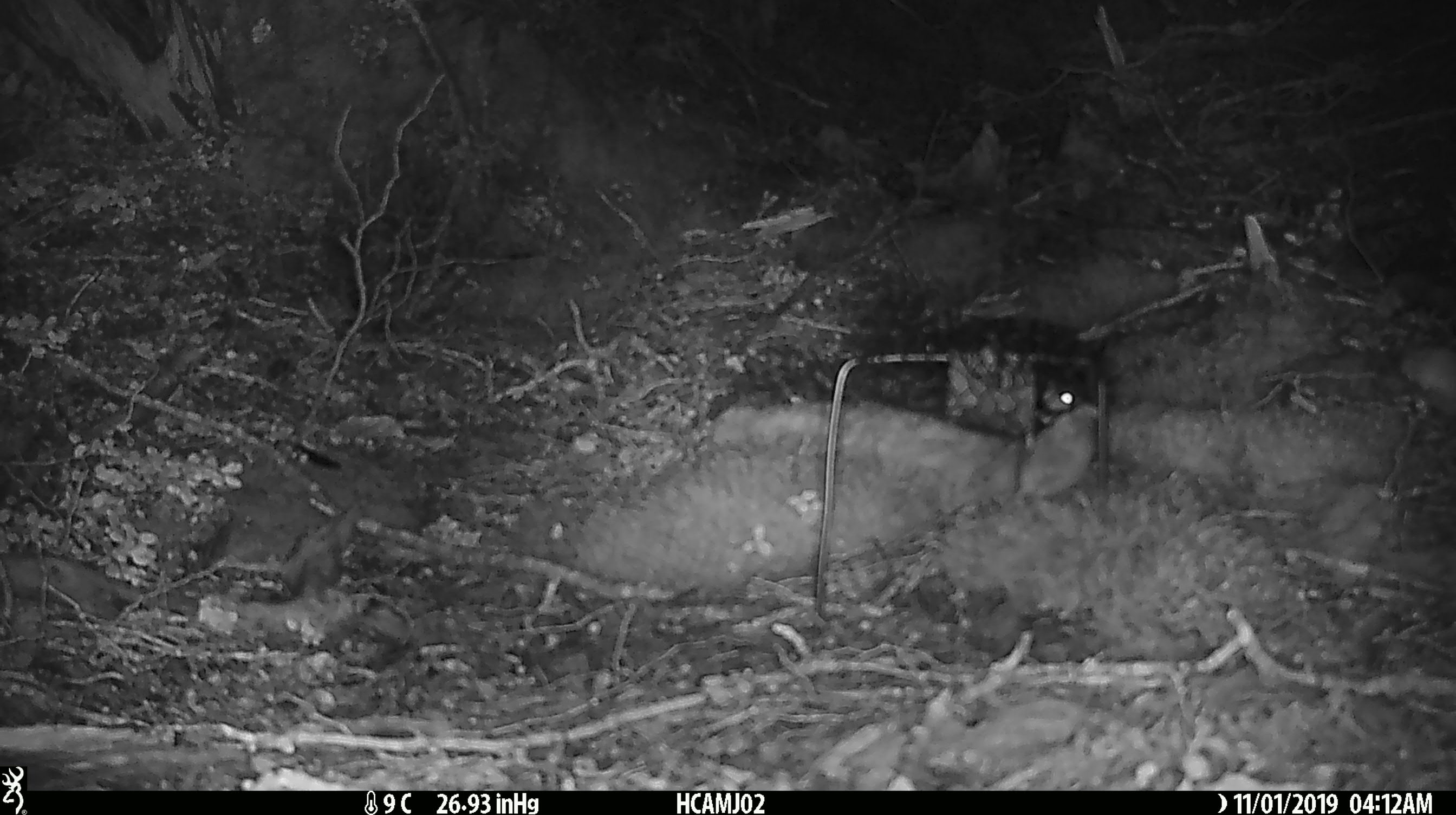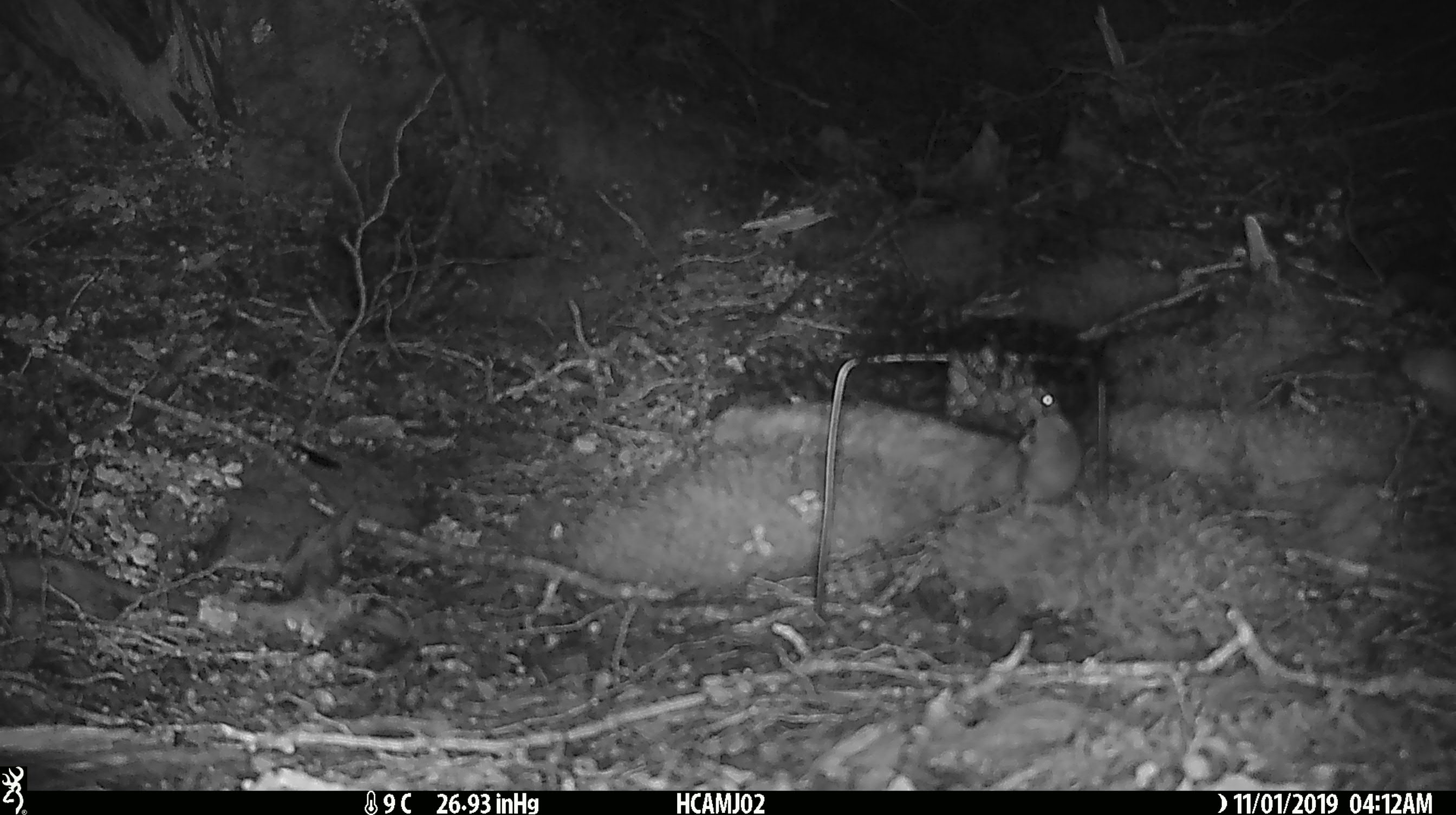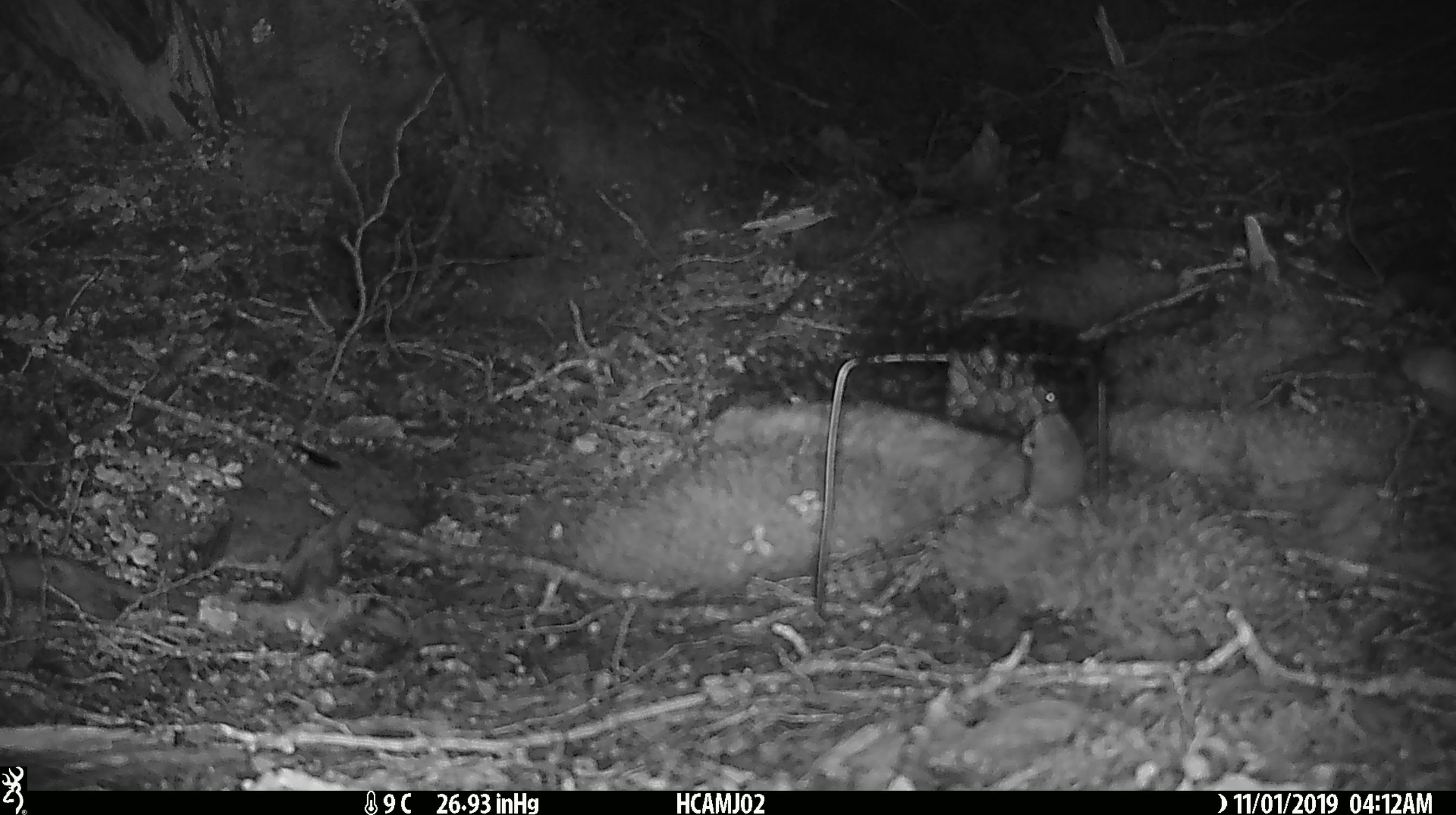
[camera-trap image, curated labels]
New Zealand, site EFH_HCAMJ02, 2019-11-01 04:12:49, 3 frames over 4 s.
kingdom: Animalia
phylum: Chordata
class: Mammalia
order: Rodentia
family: Muridae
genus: Mus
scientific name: Mus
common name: mouse